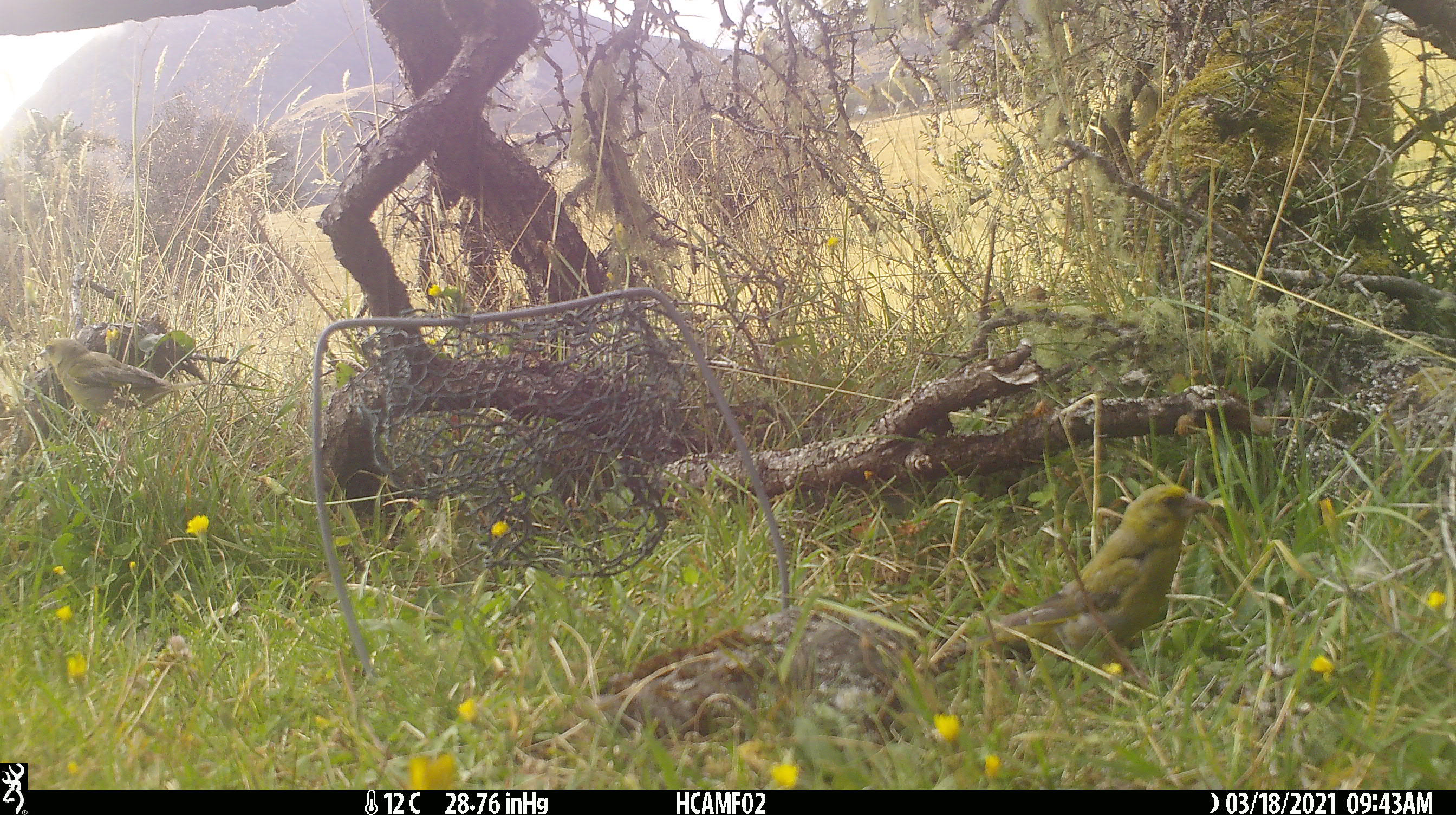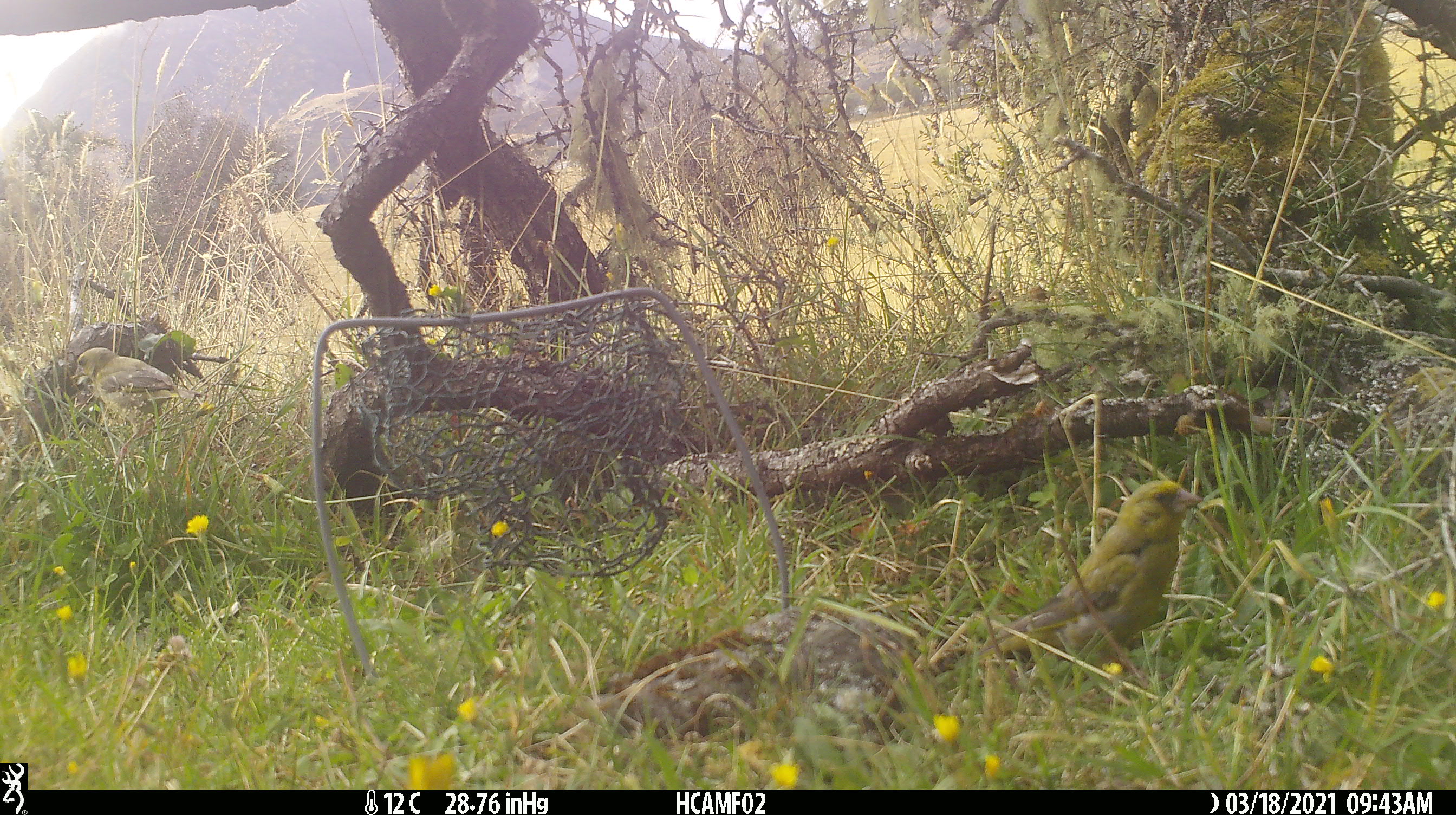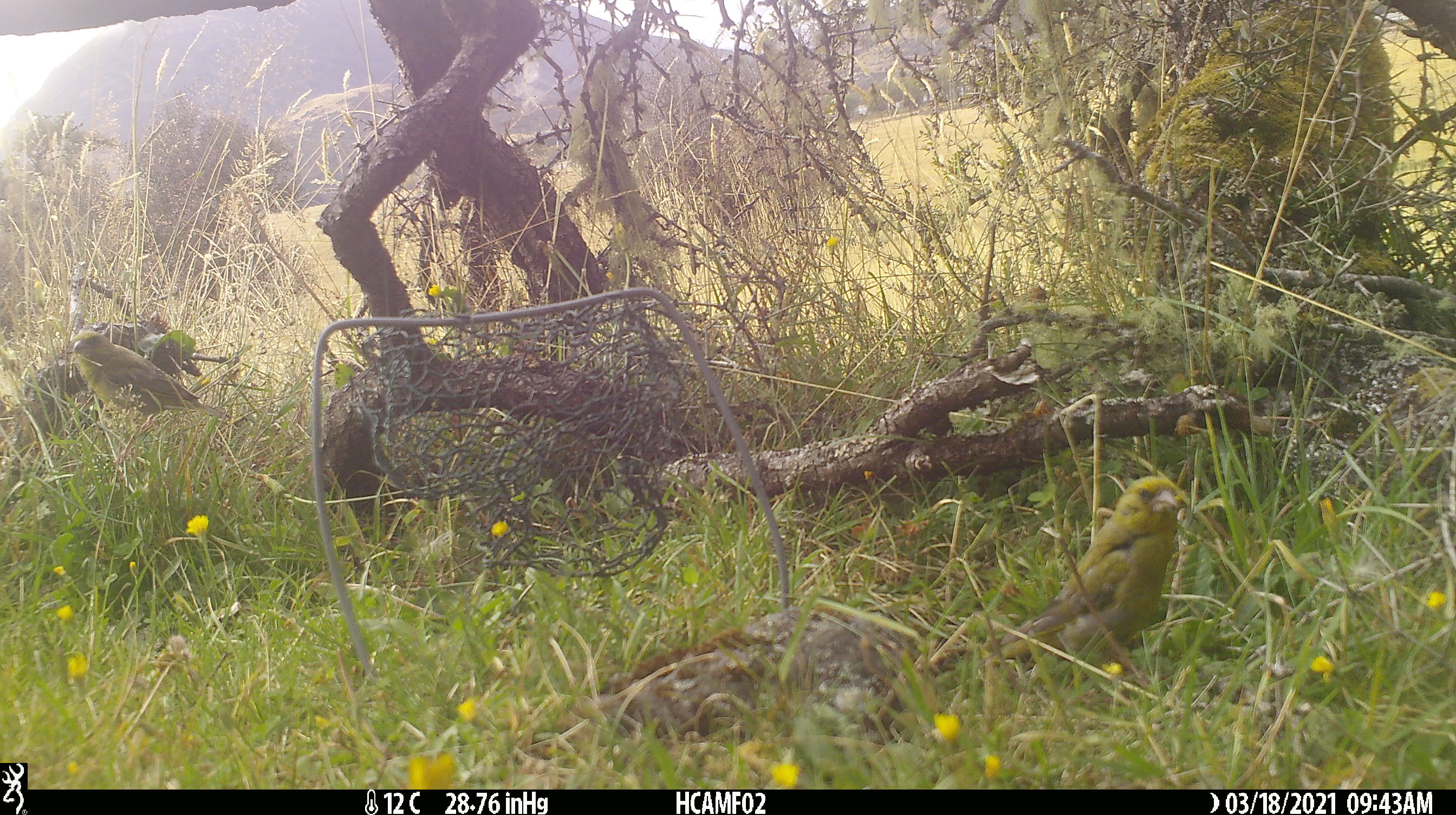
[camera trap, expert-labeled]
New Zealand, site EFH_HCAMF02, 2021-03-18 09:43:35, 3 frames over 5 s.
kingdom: Animalia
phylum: Chordata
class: Aves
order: Passeriformes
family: Fringillidae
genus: Chloris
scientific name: Chloris chloris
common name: greenfinch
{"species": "greenfinch (Chloris chloris)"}